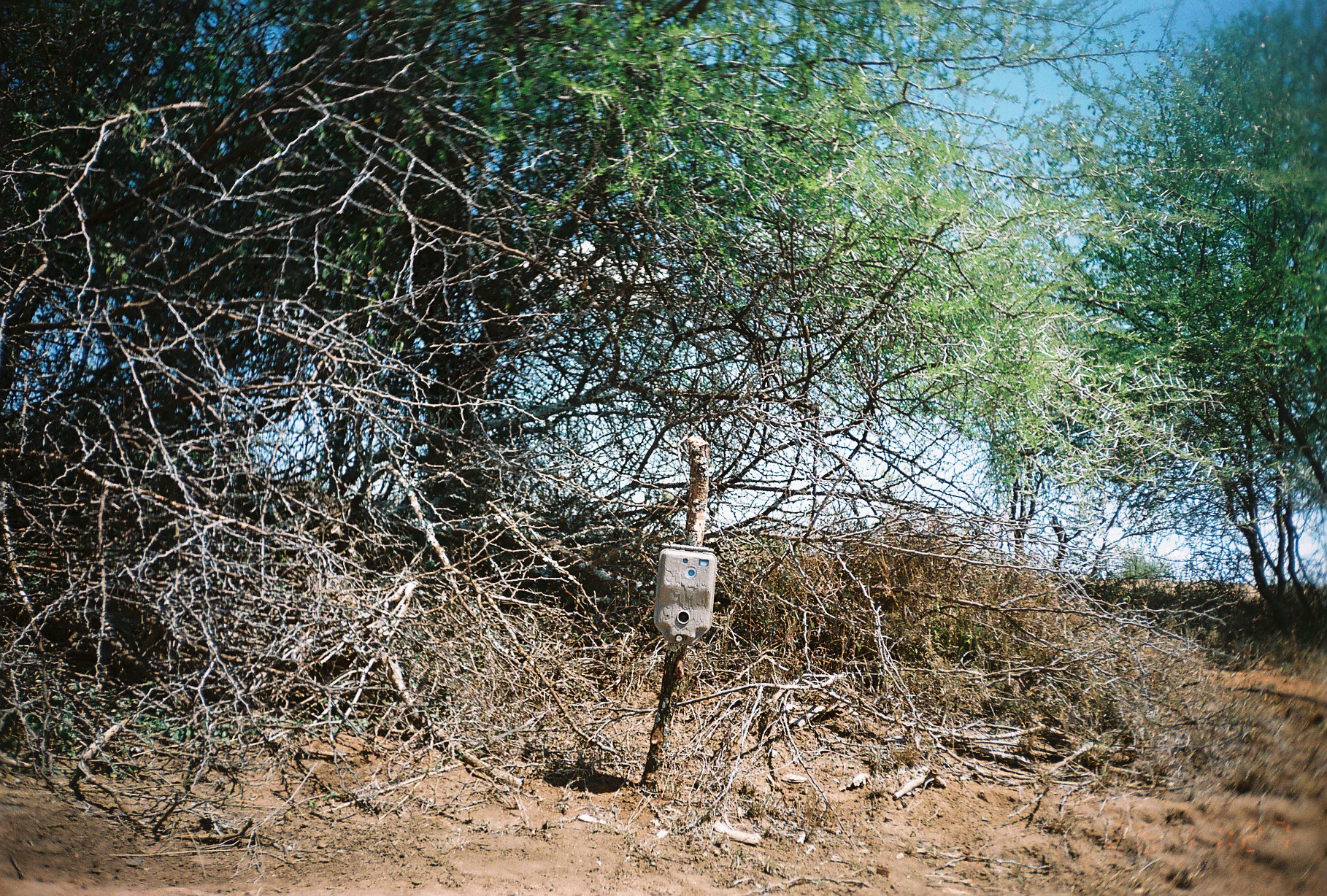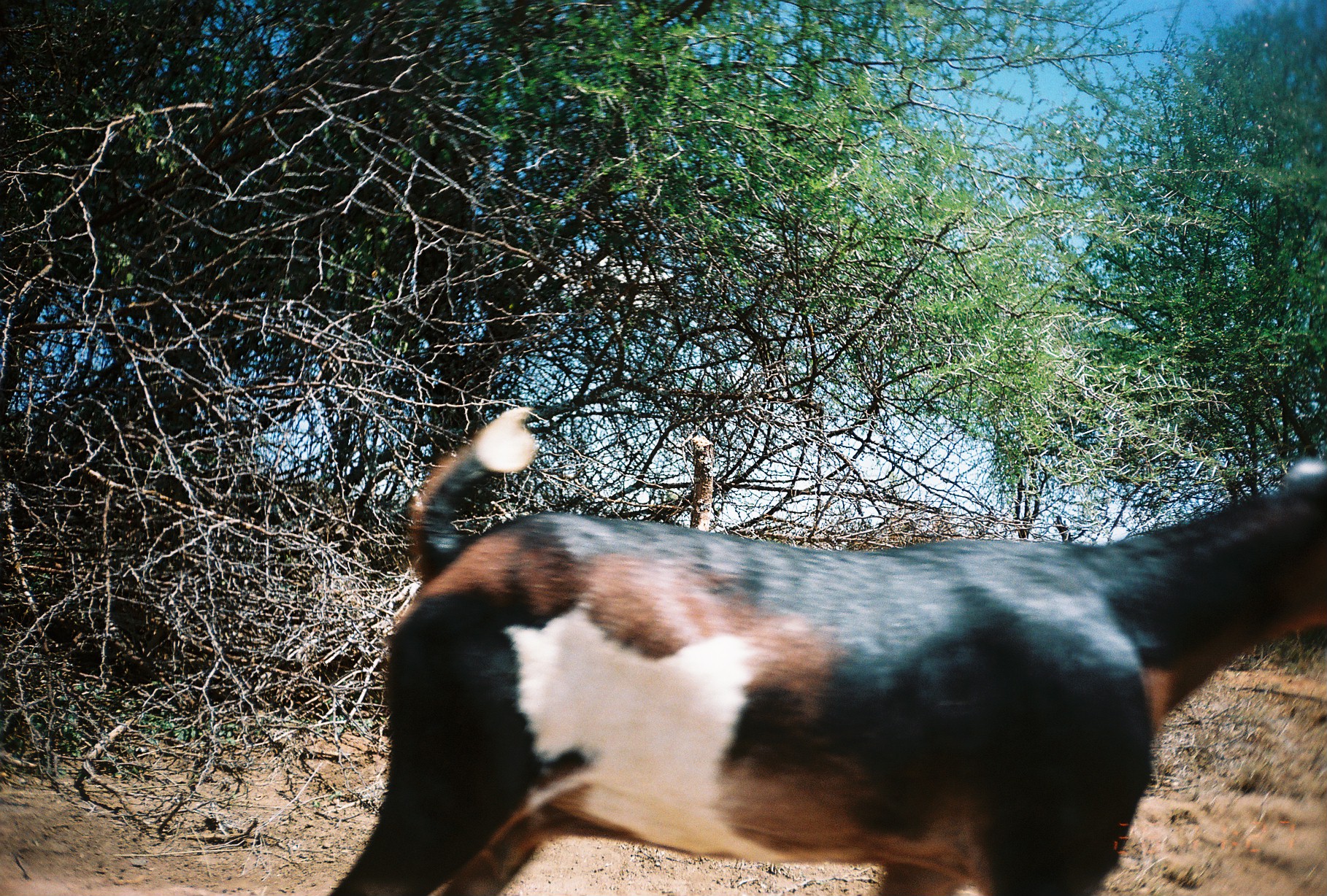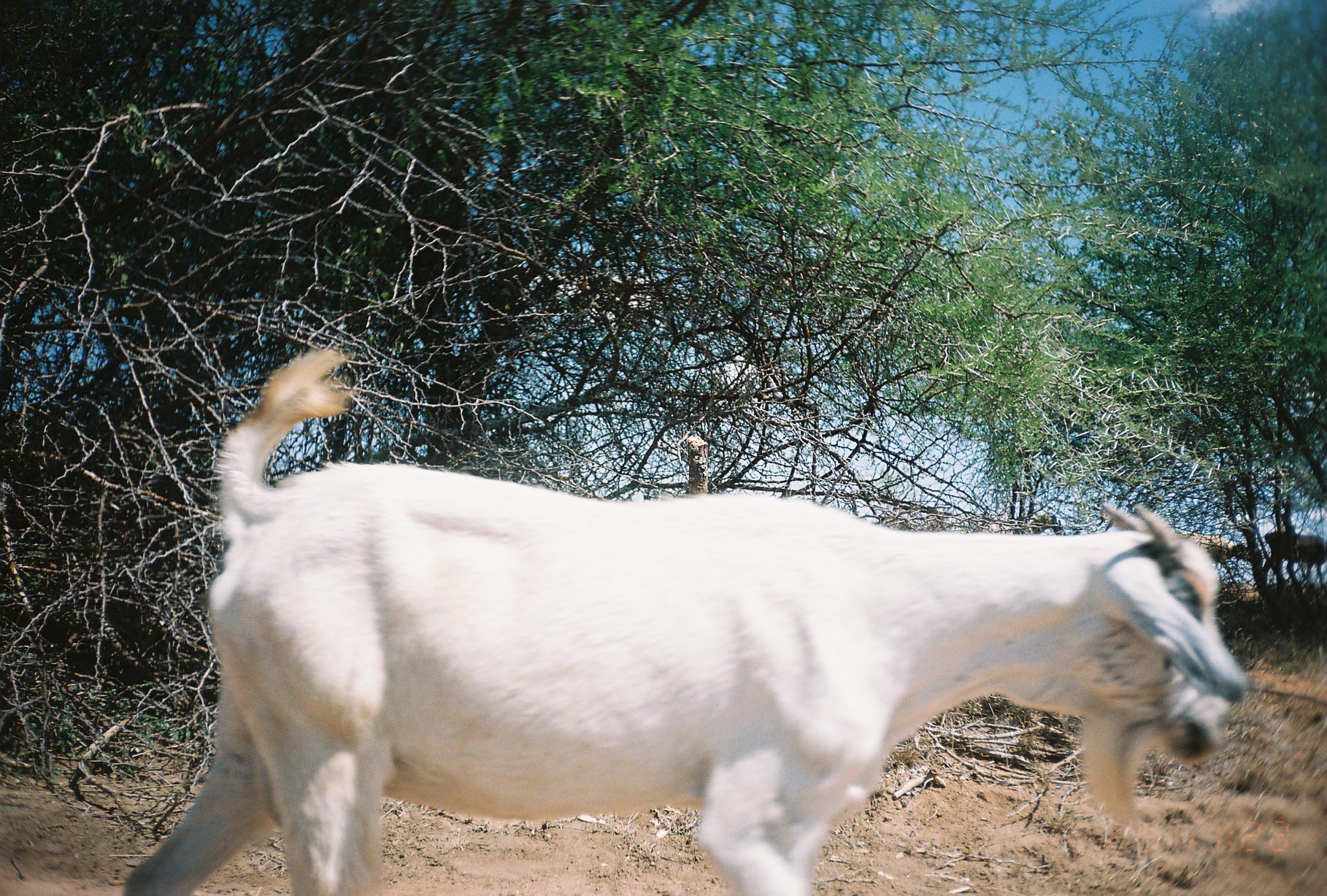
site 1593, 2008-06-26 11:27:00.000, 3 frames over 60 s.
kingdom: Animalia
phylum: Chordata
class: Mammalia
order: Artiodactyla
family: Bovidae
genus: Capra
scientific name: Capra aegagrus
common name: wild goat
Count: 1.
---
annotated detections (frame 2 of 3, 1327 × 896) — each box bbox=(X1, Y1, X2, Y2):
capra aegagrus: bbox=(323, 404, 1326, 889)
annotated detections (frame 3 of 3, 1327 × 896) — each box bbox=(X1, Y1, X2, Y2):
capra aegagrus: bbox=(122, 344, 1250, 893); bbox=(1174, 530, 1248, 591); bbox=(1263, 530, 1325, 592)